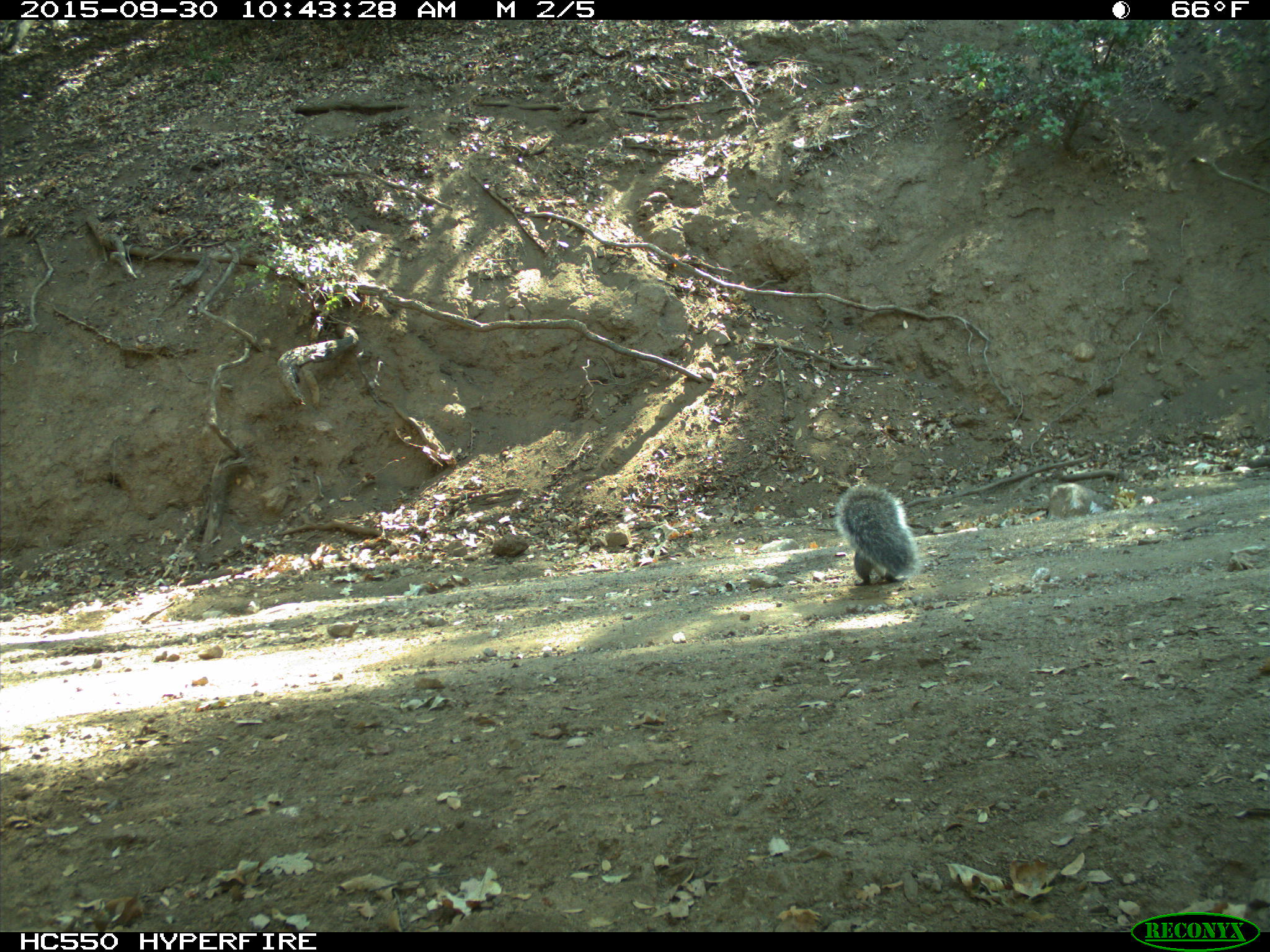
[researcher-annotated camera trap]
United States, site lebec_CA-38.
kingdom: Animalia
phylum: Chordata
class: Mammalia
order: Rodentia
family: Sciuridae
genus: Sciurus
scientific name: Sciurus carolinensis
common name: eastern gray squirrel